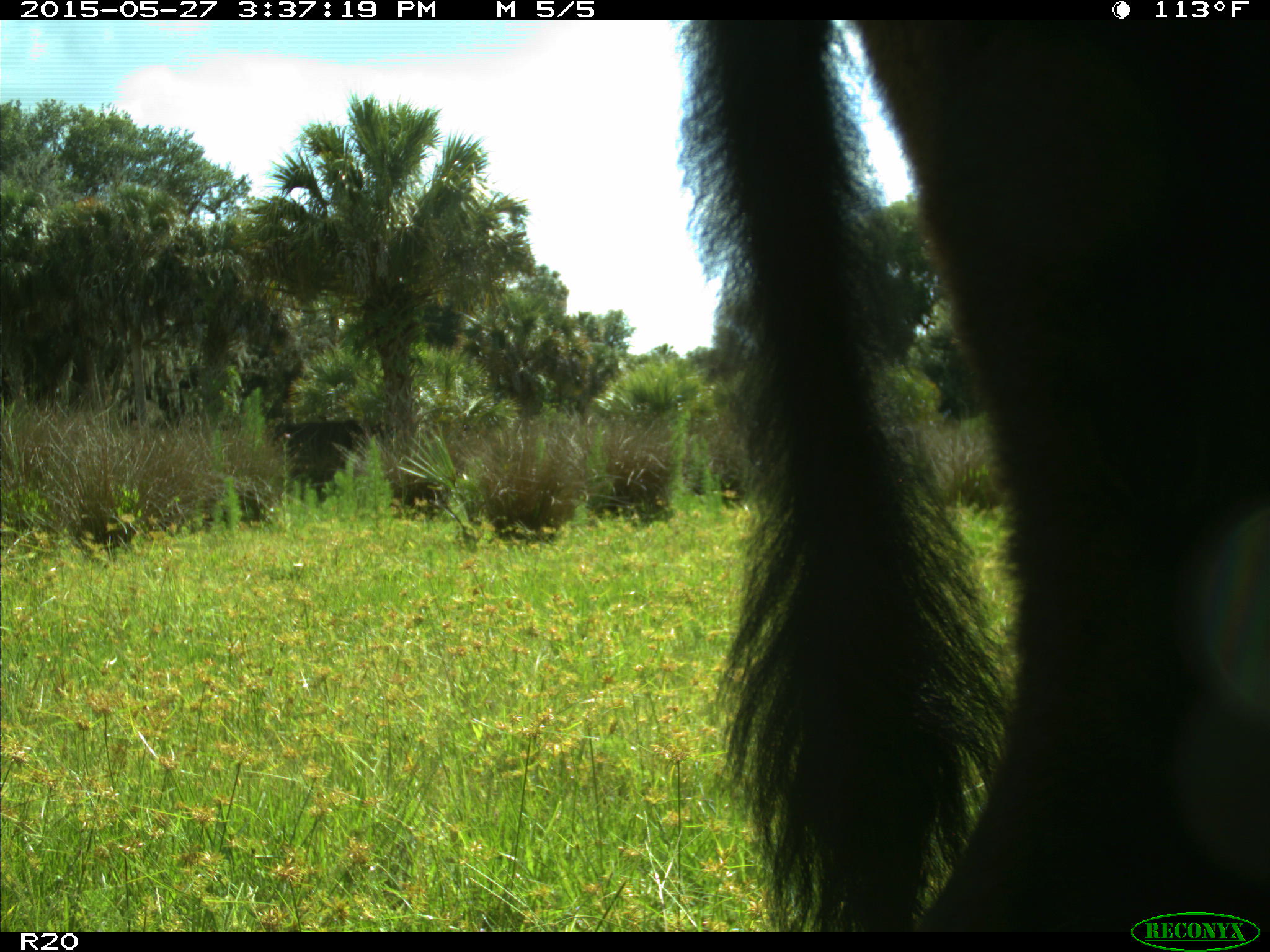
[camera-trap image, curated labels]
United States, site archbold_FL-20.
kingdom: Animalia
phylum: Chordata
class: Mammalia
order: Artiodactyla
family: Bovidae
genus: Bos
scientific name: Bos taurus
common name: domestic cow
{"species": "Bos taurus (domestic cow)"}